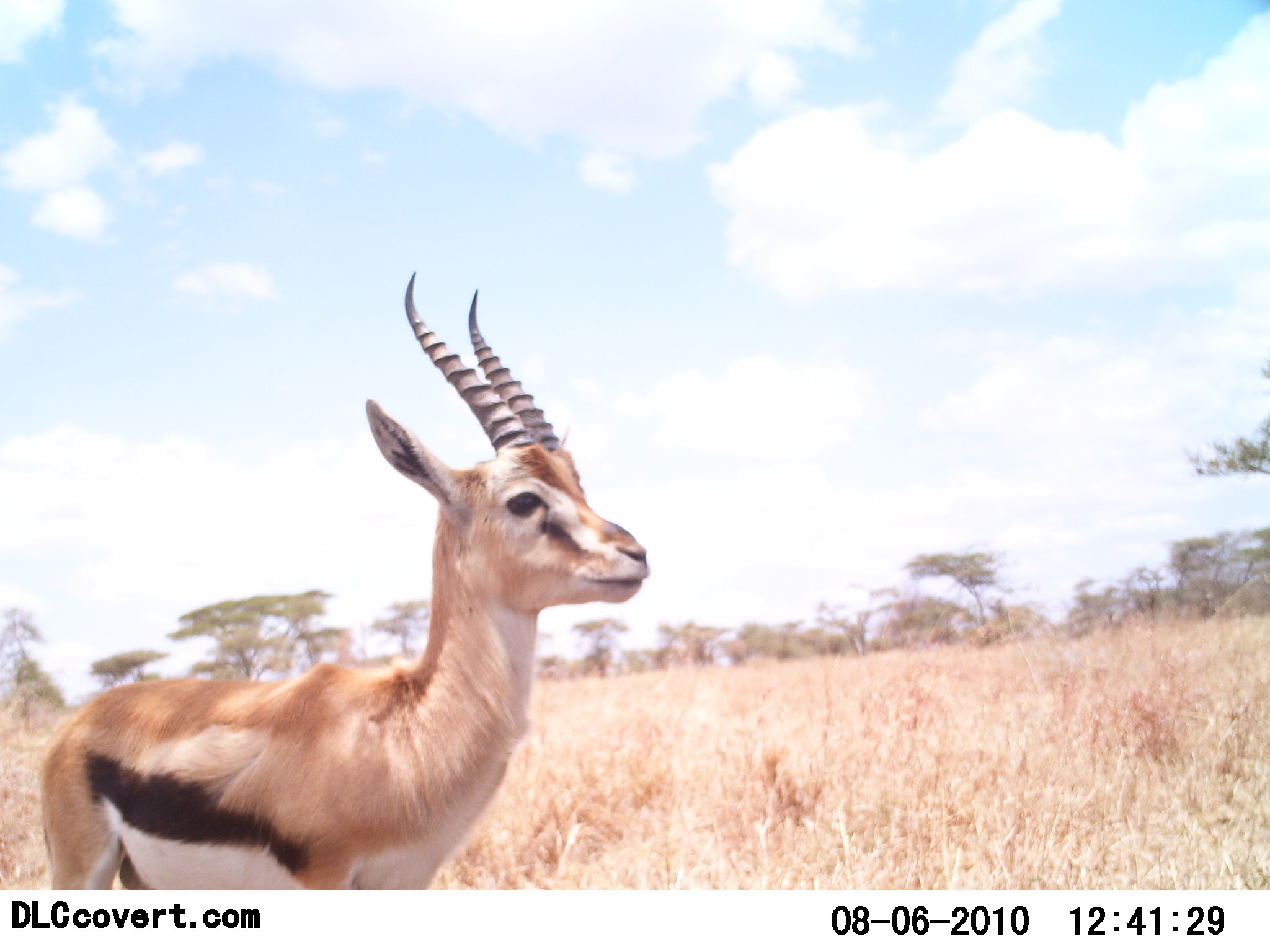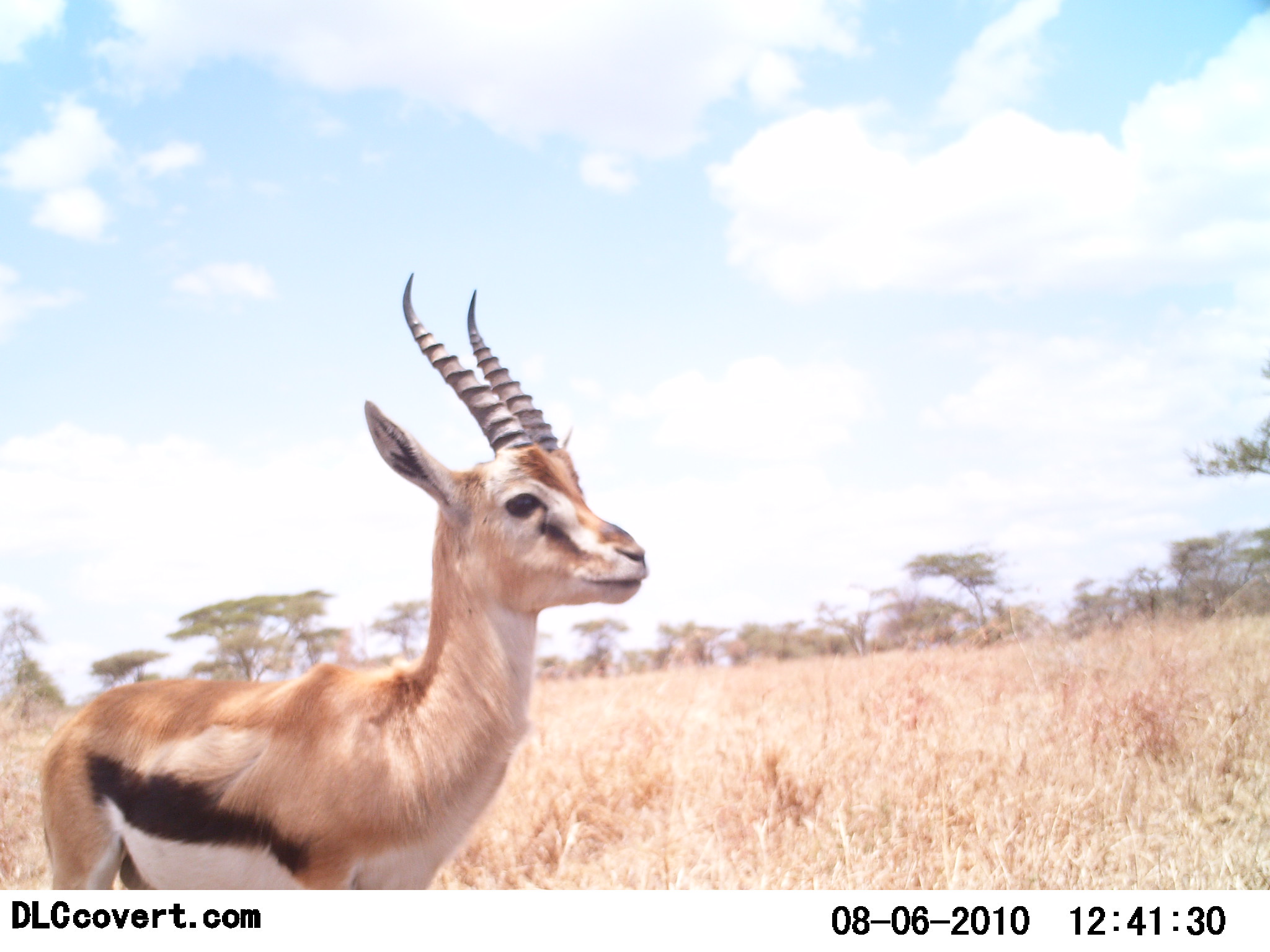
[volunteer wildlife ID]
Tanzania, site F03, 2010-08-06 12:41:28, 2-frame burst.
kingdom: Animalia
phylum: Chordata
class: Mammalia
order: Artiodactyla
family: Bovidae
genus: Eudorcas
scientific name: Eudorcas thomsonii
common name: thomson's gazelle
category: gazellethomsons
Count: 1.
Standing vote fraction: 100%.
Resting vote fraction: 0%.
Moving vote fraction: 0%.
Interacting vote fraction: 0%.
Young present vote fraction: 0%.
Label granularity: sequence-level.